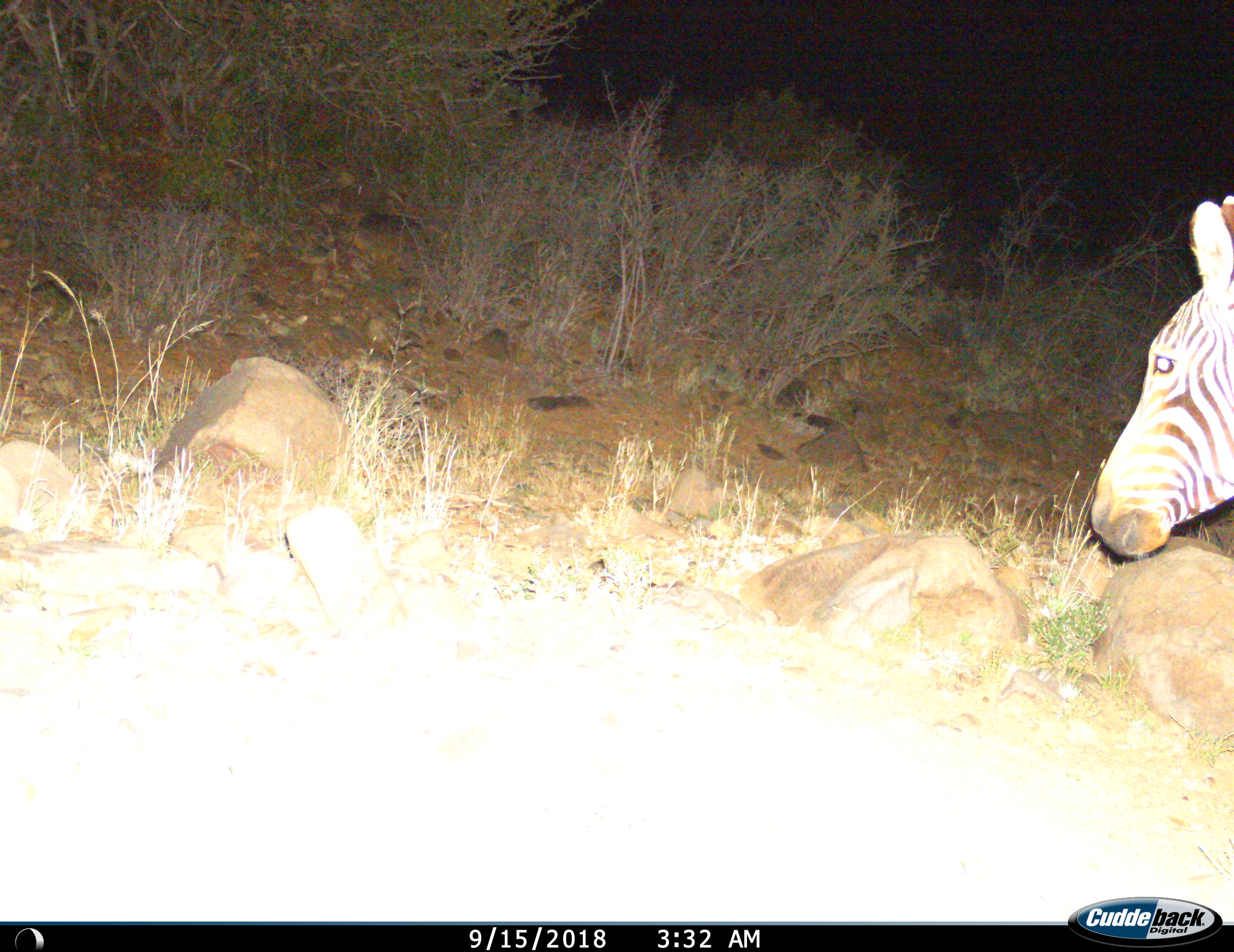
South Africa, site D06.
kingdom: Animalia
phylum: Chordata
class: Mammalia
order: Perissodactyla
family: Equidae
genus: Equus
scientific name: Equus zebra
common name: mountain zebra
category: zebramountain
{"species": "zebramountain (mountain zebra) (Equus zebra)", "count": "1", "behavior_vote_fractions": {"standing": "70%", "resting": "0%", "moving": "30%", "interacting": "0%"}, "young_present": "0%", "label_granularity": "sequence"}